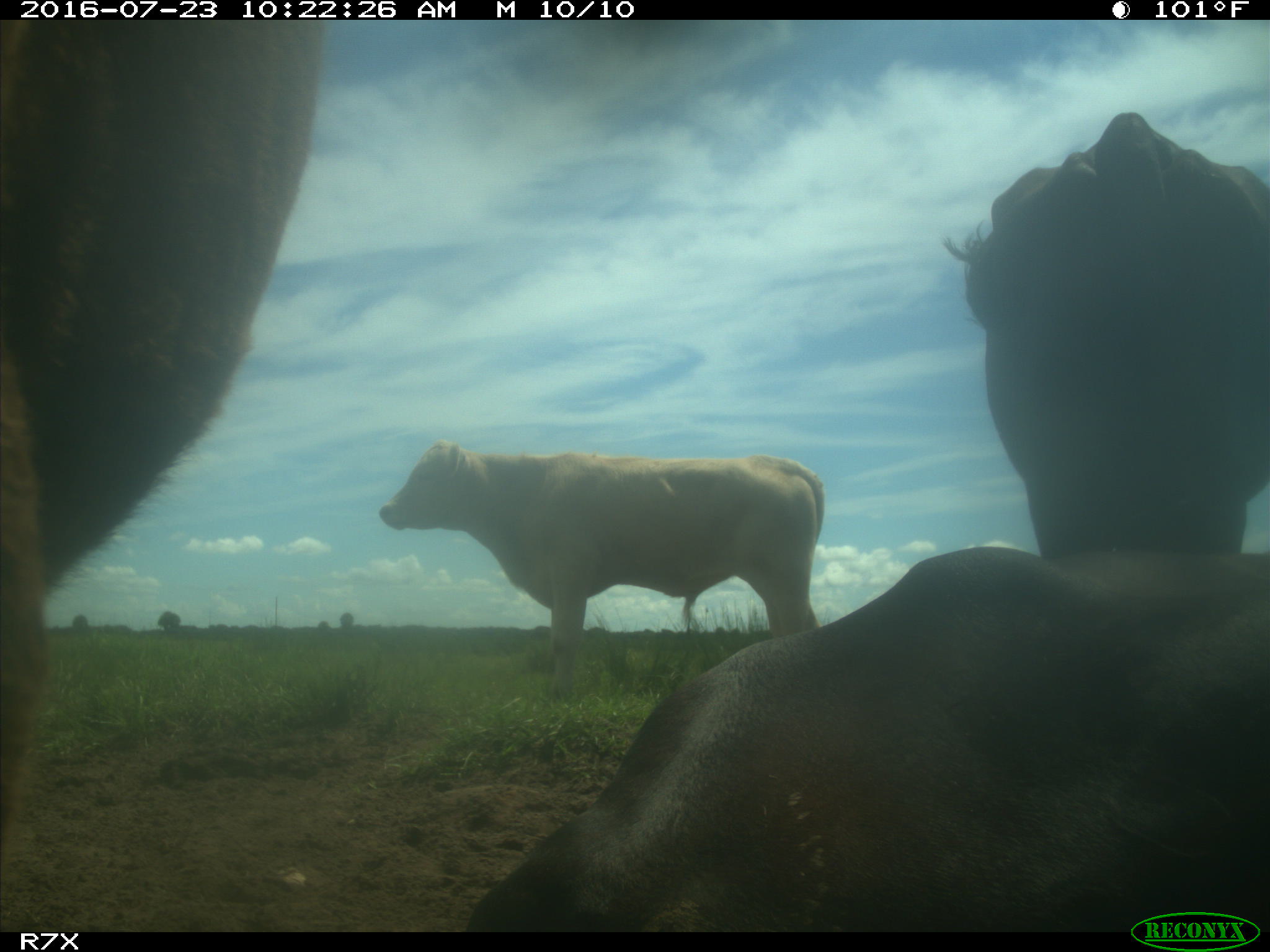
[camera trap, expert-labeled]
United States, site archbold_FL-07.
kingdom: Animalia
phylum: Chordata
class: Mammalia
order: Artiodactyla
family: Bovidae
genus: Bos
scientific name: Bos taurus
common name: domestic cow